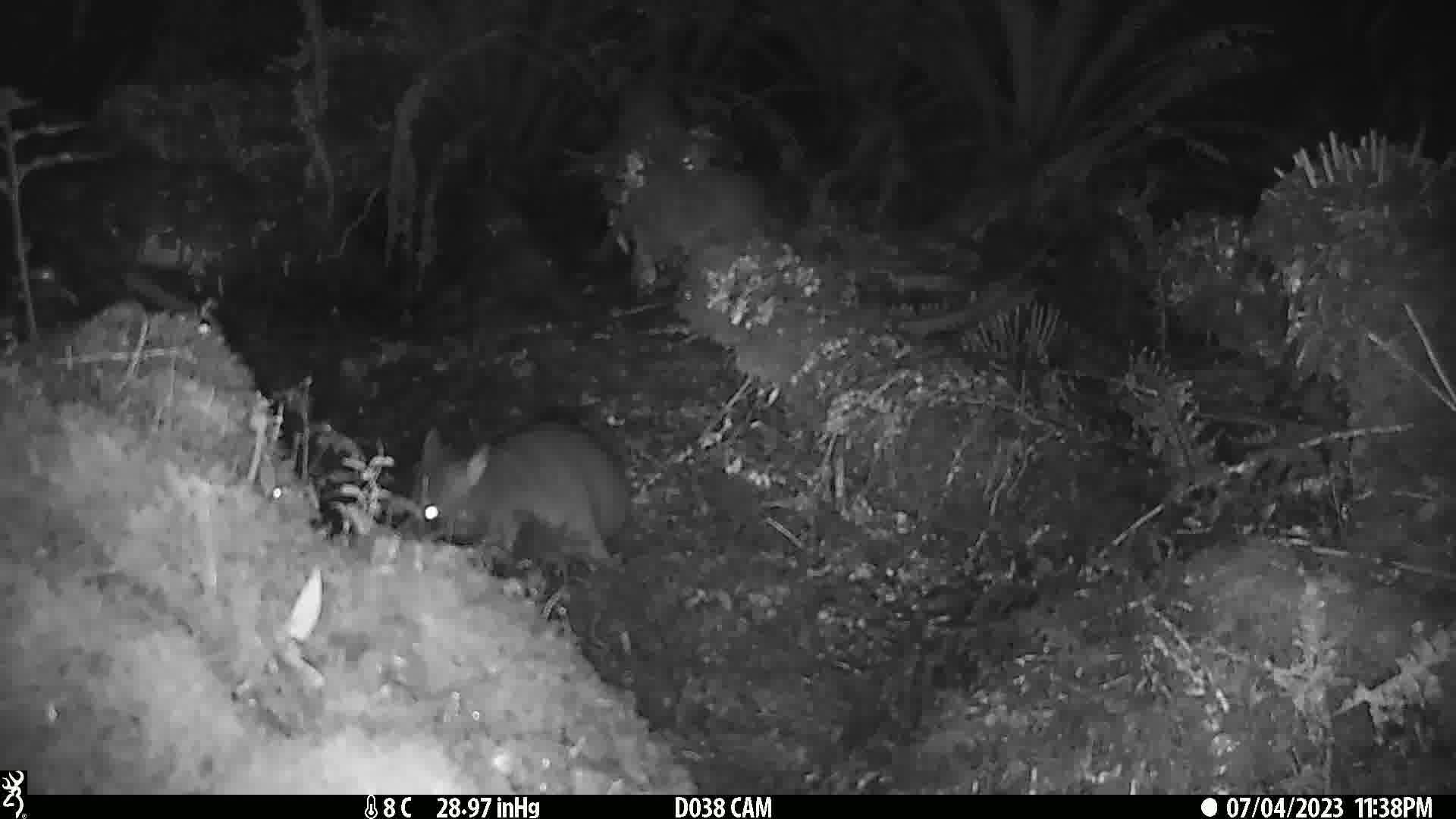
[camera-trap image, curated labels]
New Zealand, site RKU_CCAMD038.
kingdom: Animalia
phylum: Chordata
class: Mammalia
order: Diprotodontia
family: Phalangeridae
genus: Trichosurus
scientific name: Trichosurus vulpecula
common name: common brushtail possum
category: possum